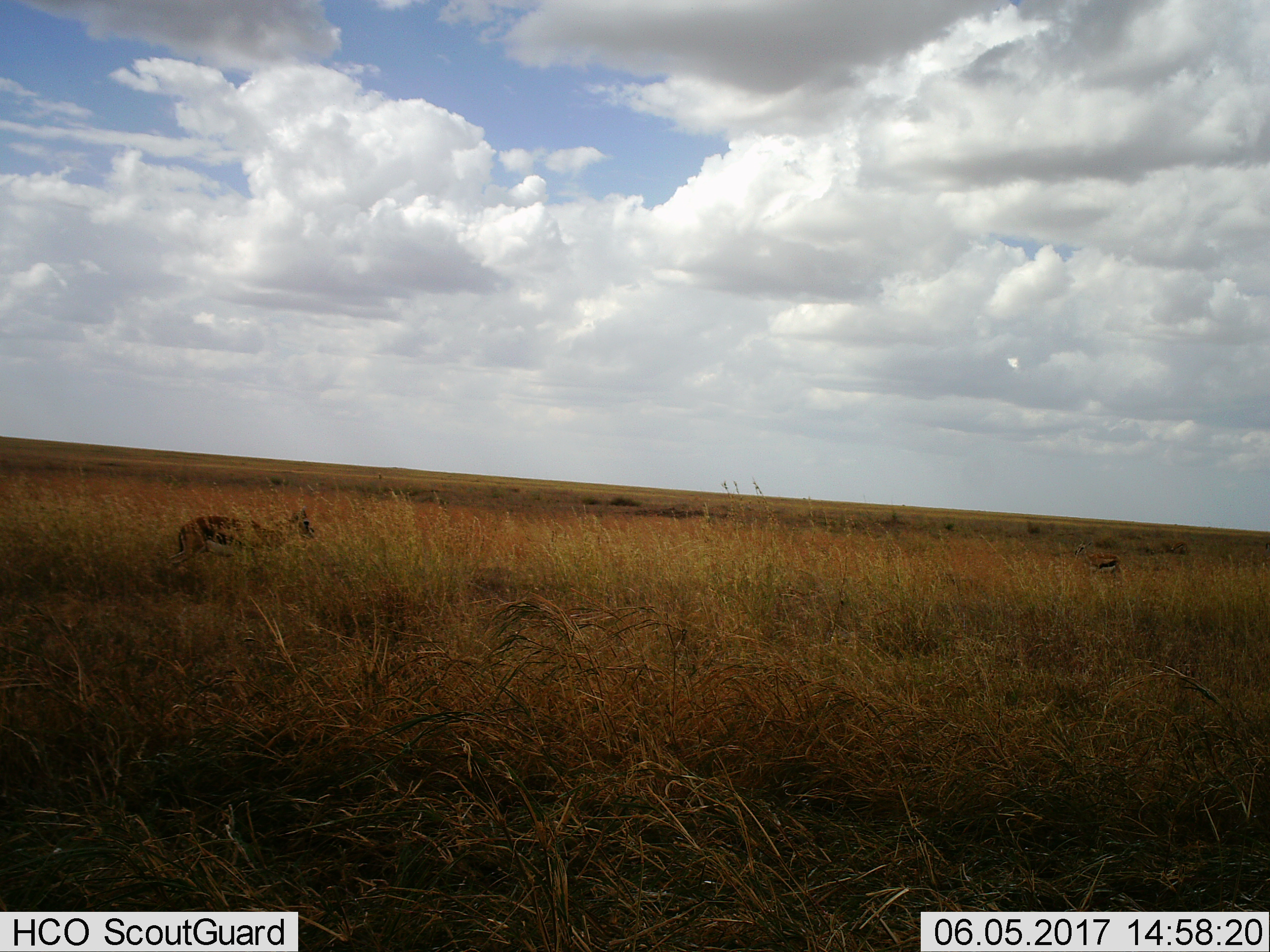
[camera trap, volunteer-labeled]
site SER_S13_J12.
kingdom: Animalia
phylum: Chordata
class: Mammalia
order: Artiodactyla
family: Bovidae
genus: Eudorcas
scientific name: Eudorcas thomsonii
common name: thomson's gazelle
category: gazellethomsons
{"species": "gazellethomsons (thomson's gazelle) (Eudorcas thomsonii)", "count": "2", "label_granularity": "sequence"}